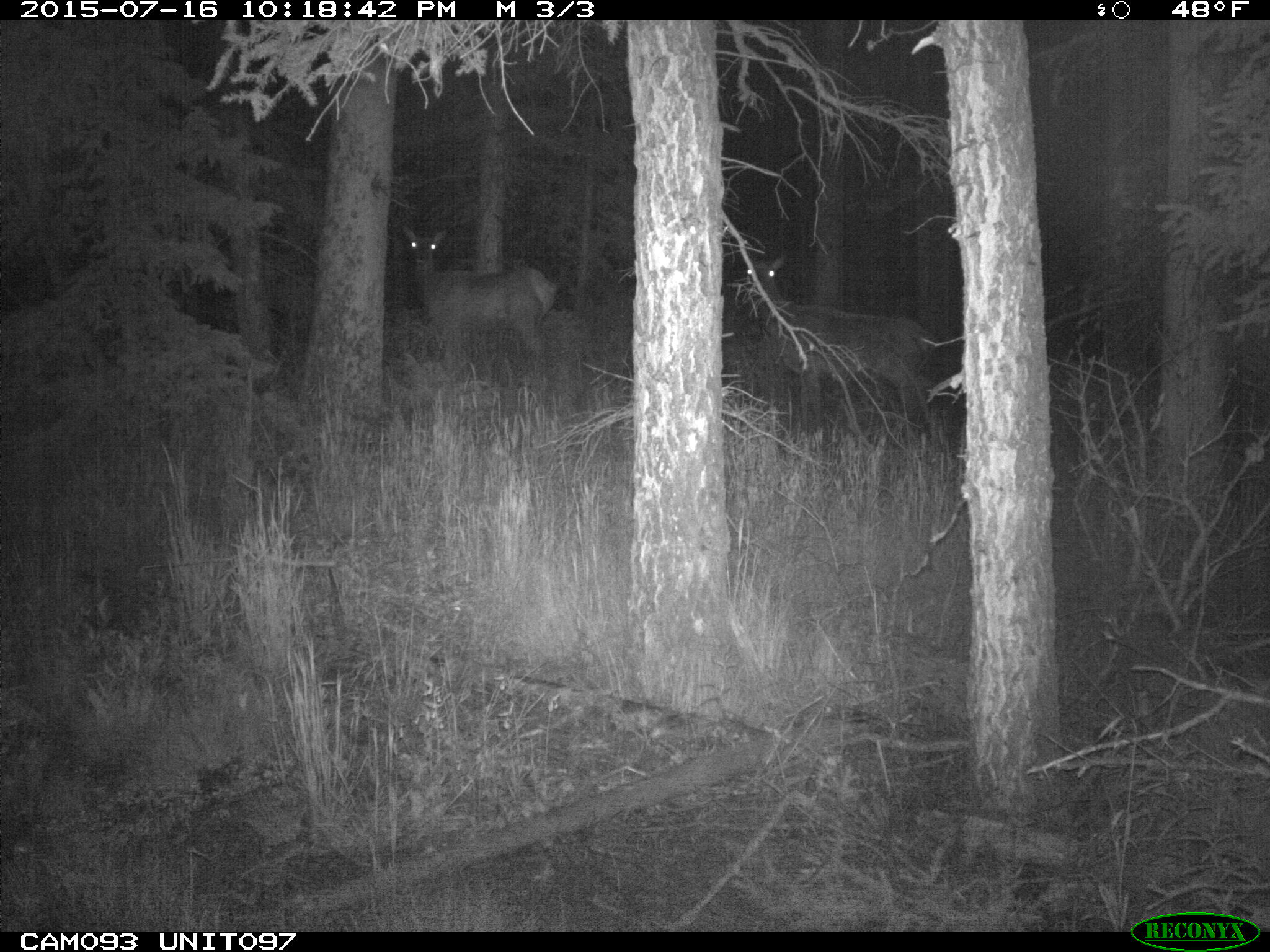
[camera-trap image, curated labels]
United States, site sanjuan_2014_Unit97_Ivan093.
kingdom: Animalia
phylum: Chordata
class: Mammalia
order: Artiodactyla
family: Cervidae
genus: Cervus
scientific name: Cervus elaphus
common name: red deer